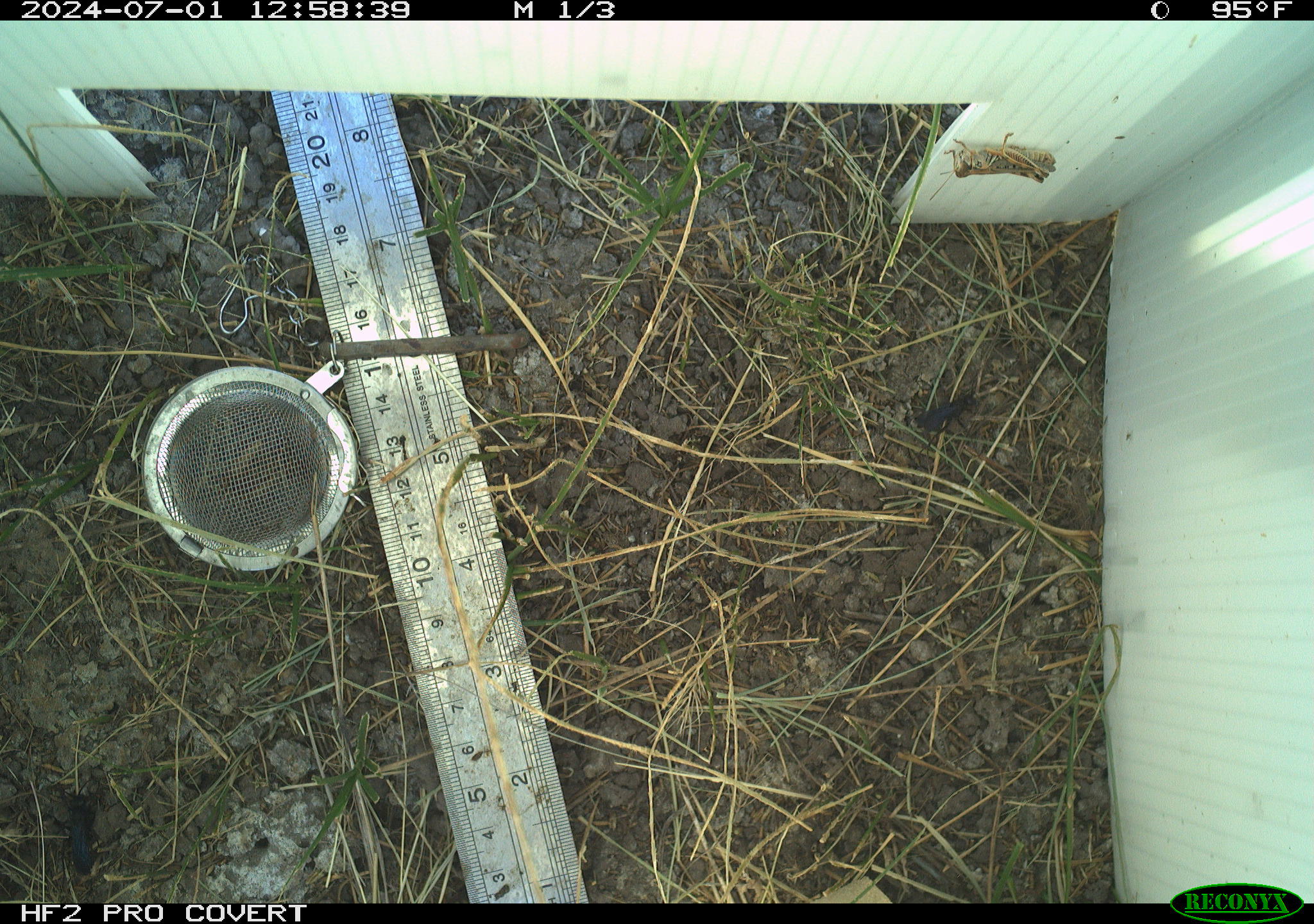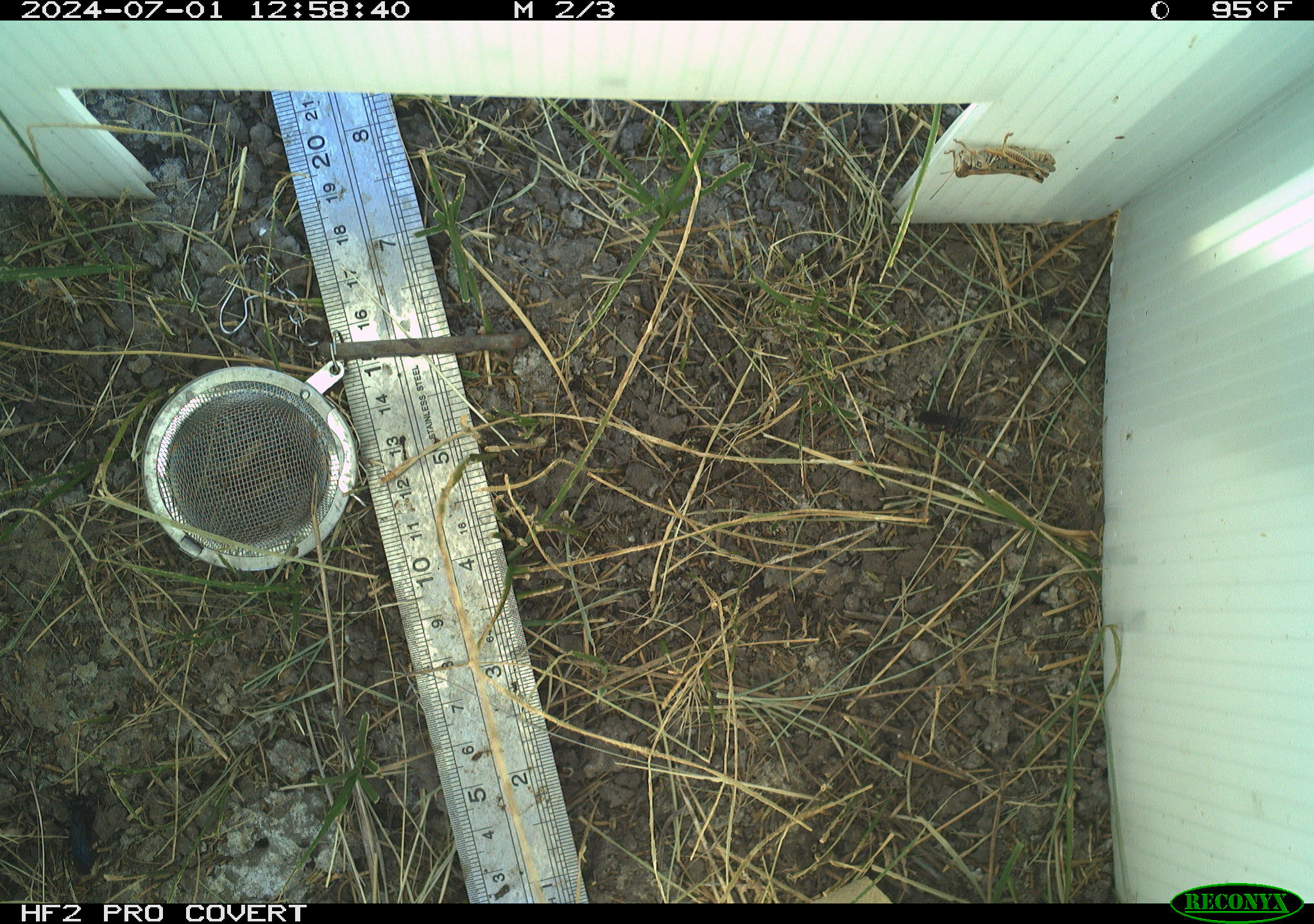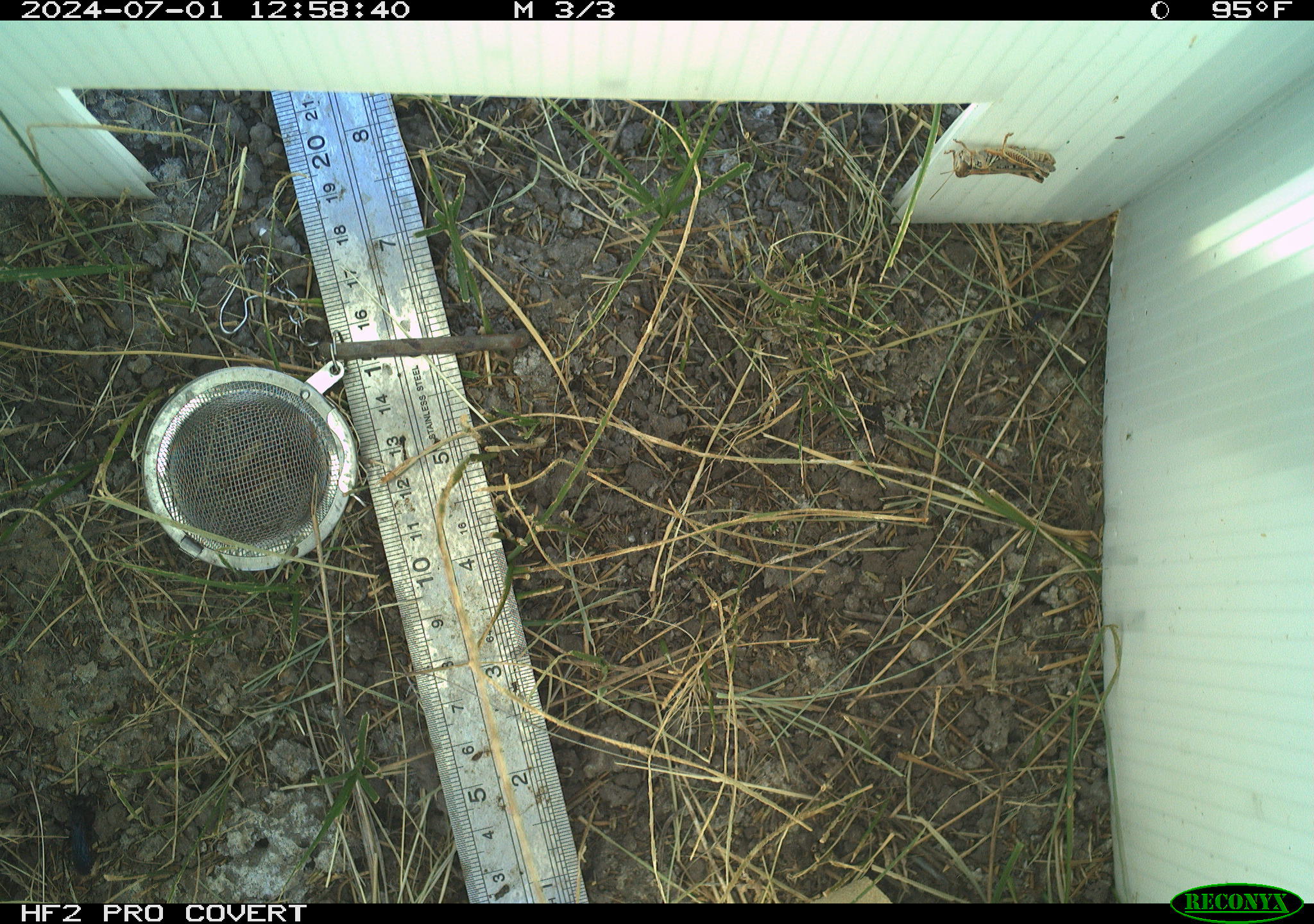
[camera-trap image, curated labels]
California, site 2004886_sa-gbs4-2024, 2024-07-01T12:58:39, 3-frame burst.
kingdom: Animalia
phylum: Arthropoda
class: Insecta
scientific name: Insecta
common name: insect